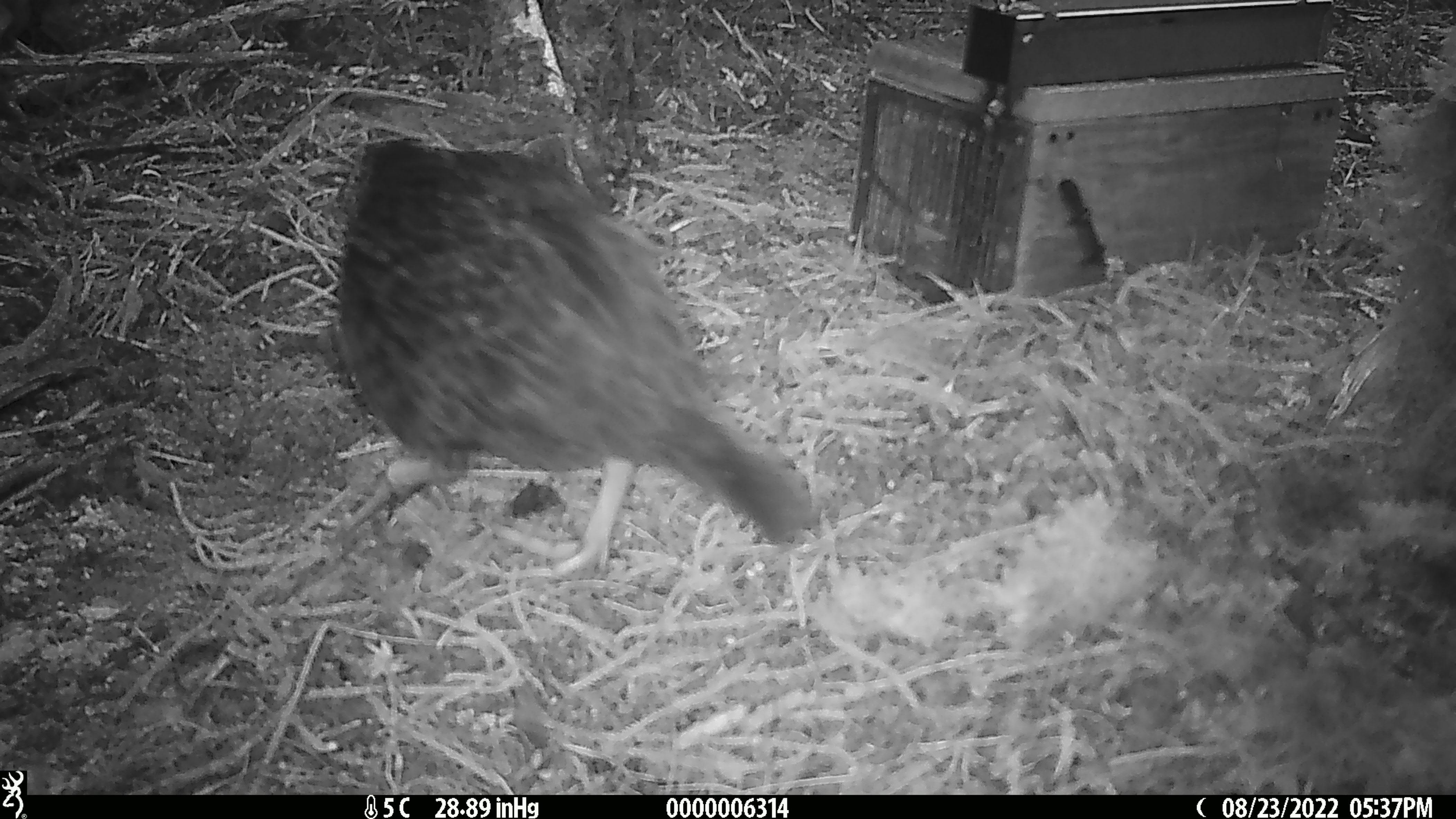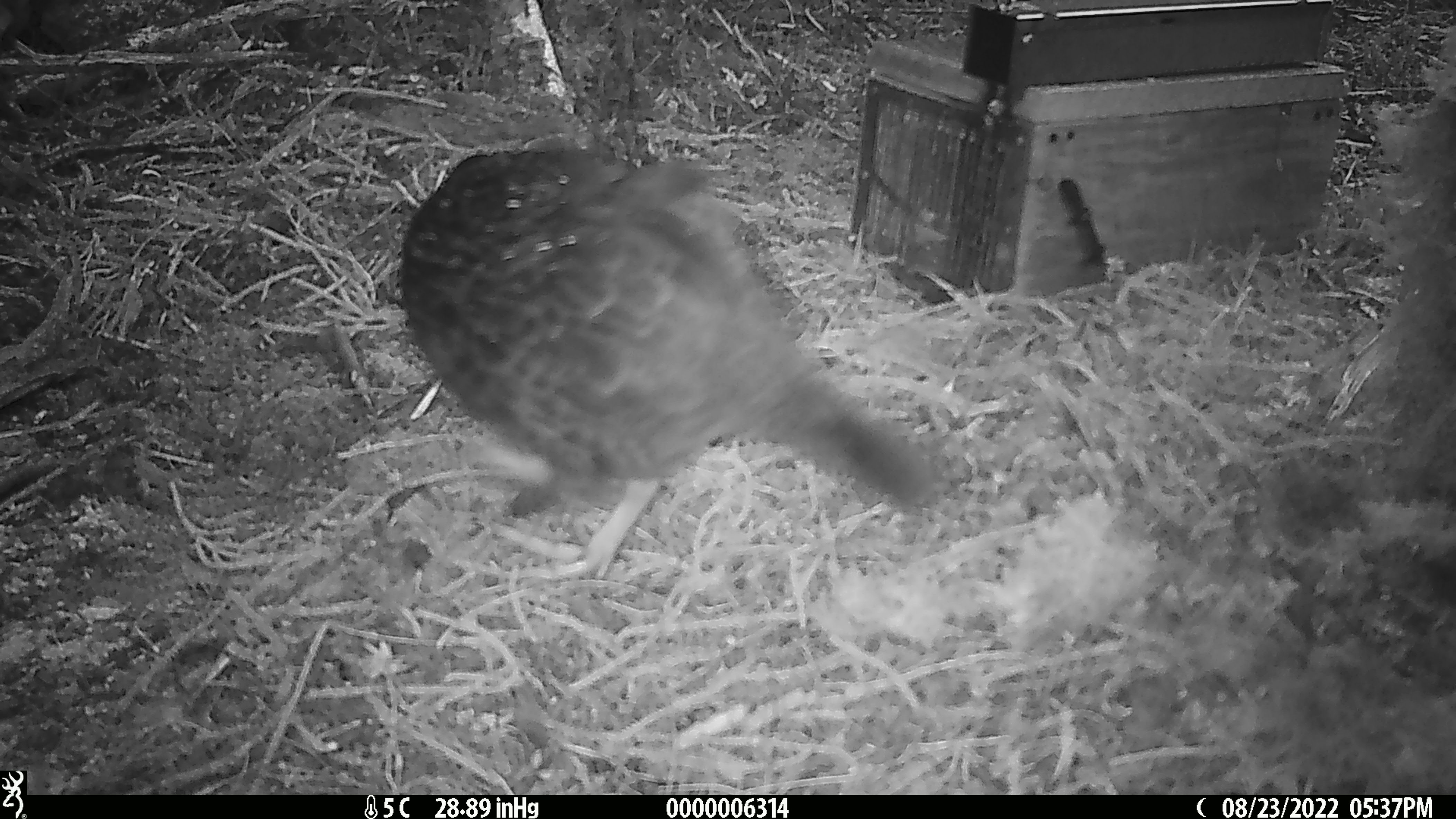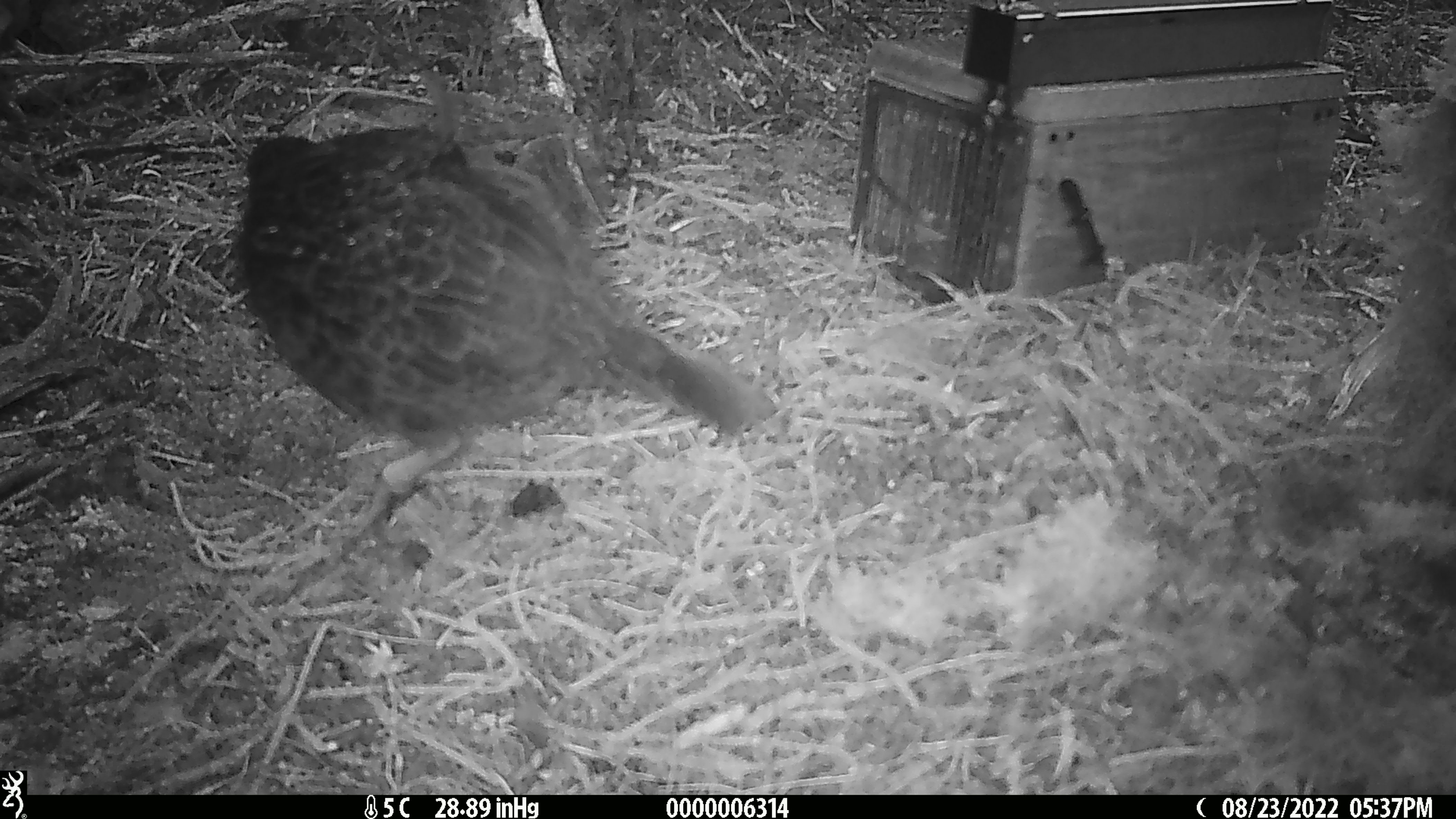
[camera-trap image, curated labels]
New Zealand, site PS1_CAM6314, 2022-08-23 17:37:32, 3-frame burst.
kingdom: Animalia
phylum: Chordata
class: Aves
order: Gruiformes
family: Rallidae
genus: Gallirallus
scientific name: Gallirallus australis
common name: weka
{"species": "weka (Gallirallus australis)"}